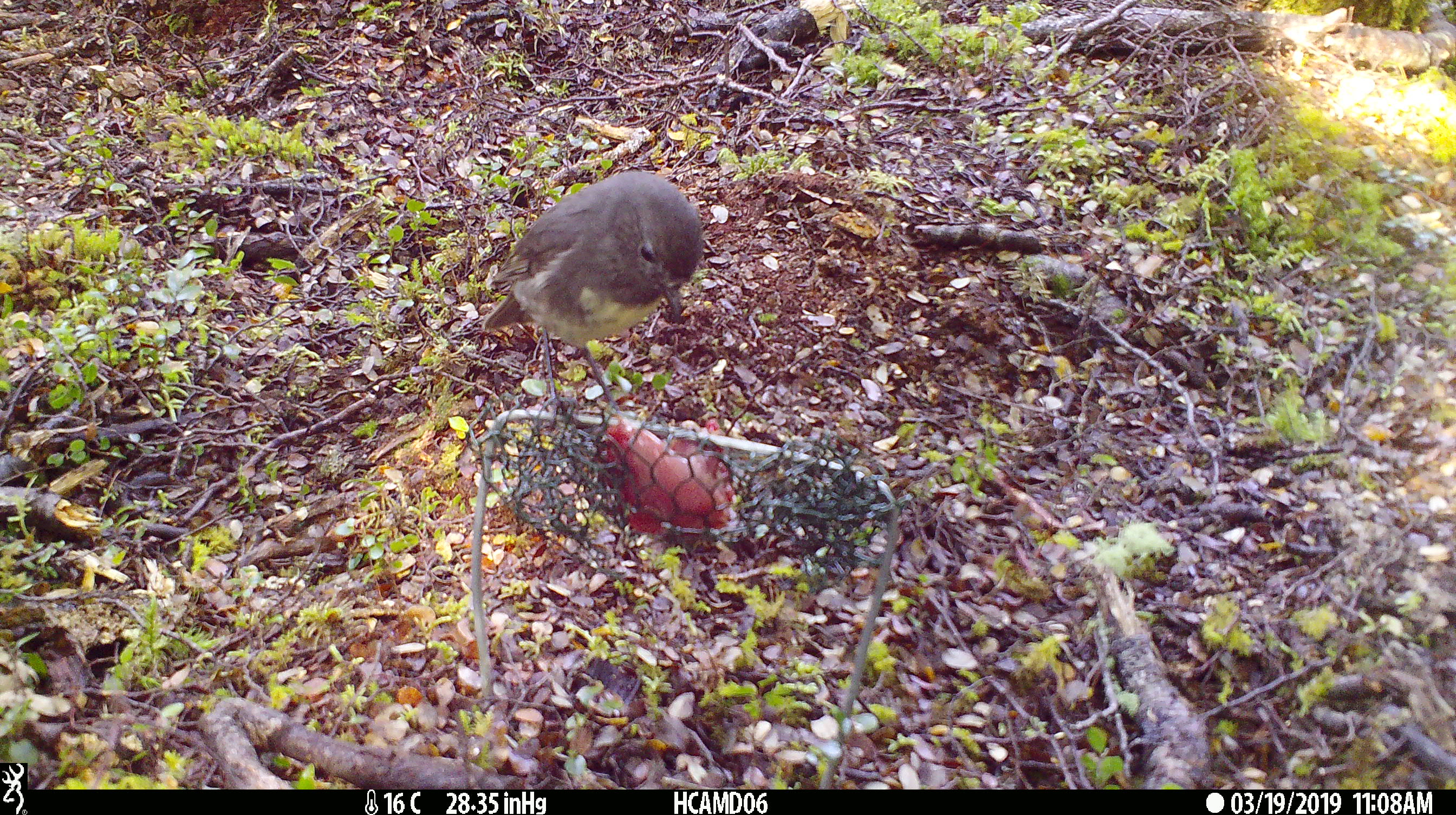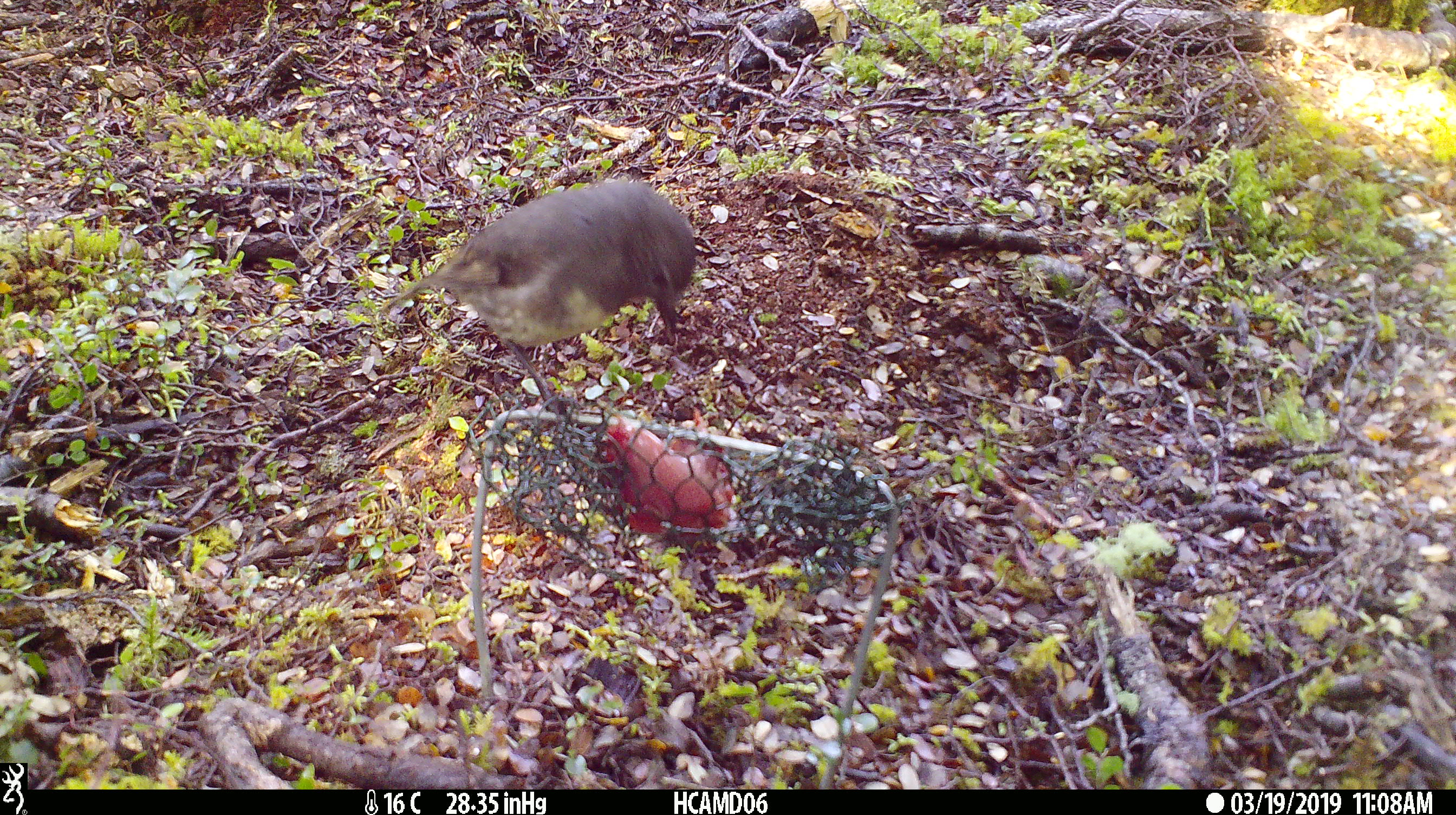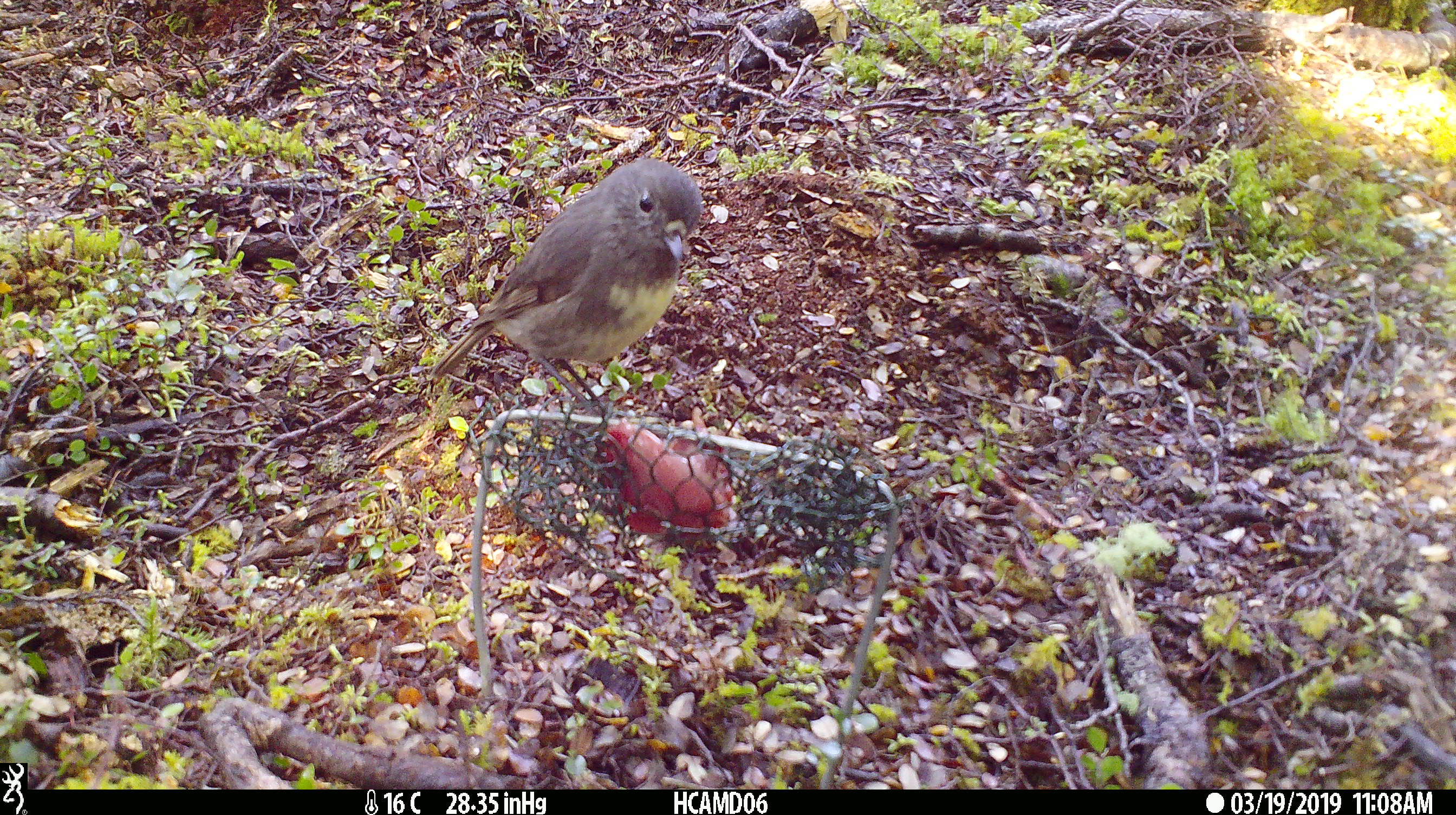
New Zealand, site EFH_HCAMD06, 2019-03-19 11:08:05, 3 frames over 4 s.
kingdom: Animalia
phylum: Chordata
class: Aves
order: Passeriformes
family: Petroicidae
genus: Petroica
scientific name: Petroica australis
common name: new zealand robin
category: robin